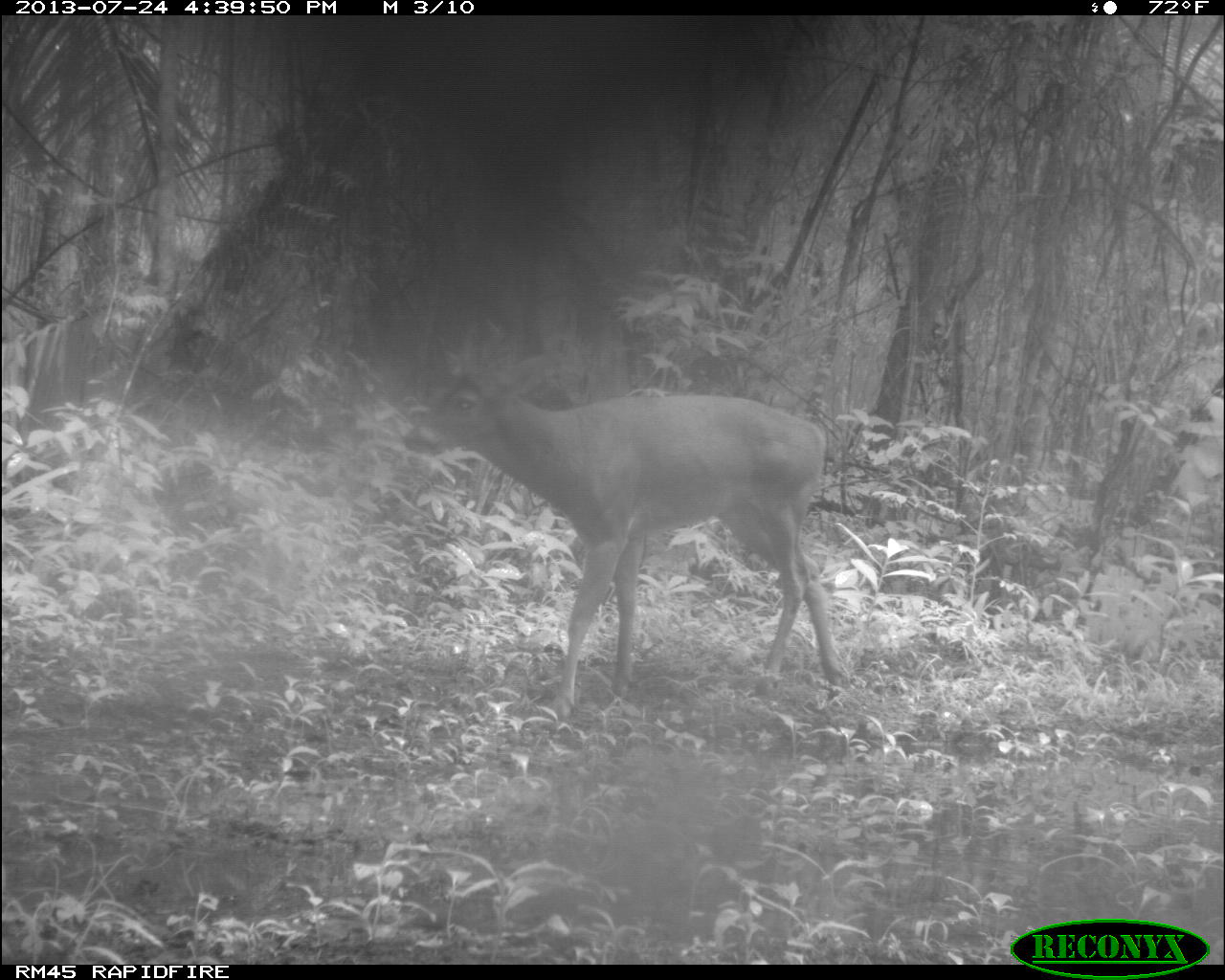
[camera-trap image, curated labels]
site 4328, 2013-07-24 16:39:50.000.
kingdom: Animalia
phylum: Chordata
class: Mammalia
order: Artiodactyla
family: Cervidae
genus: Odocoileus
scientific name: Odocoileus virginianus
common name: white-tailed deer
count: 1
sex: male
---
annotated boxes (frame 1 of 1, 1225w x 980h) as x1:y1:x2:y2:
odocoileus virginianus: 400:350:847:712